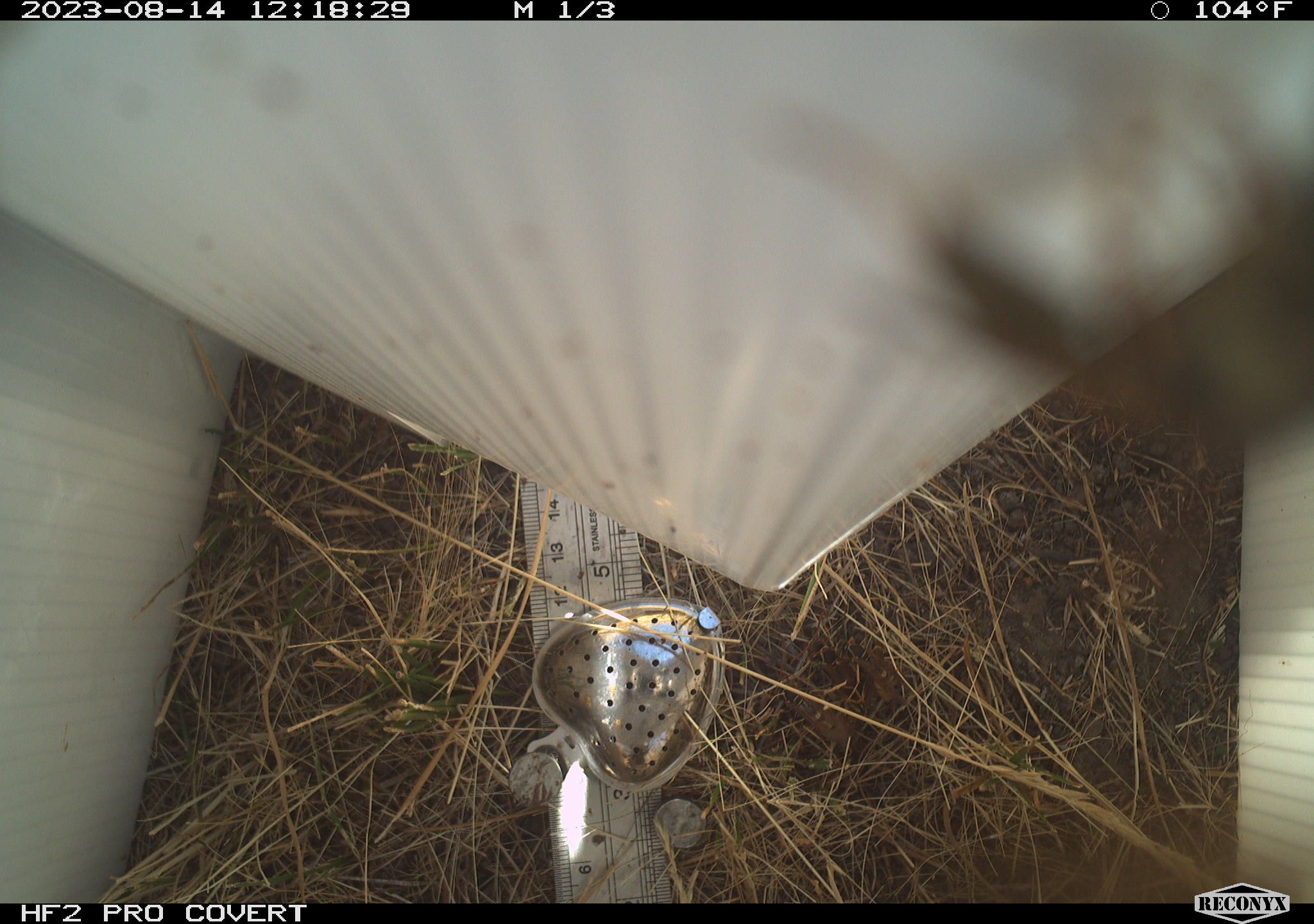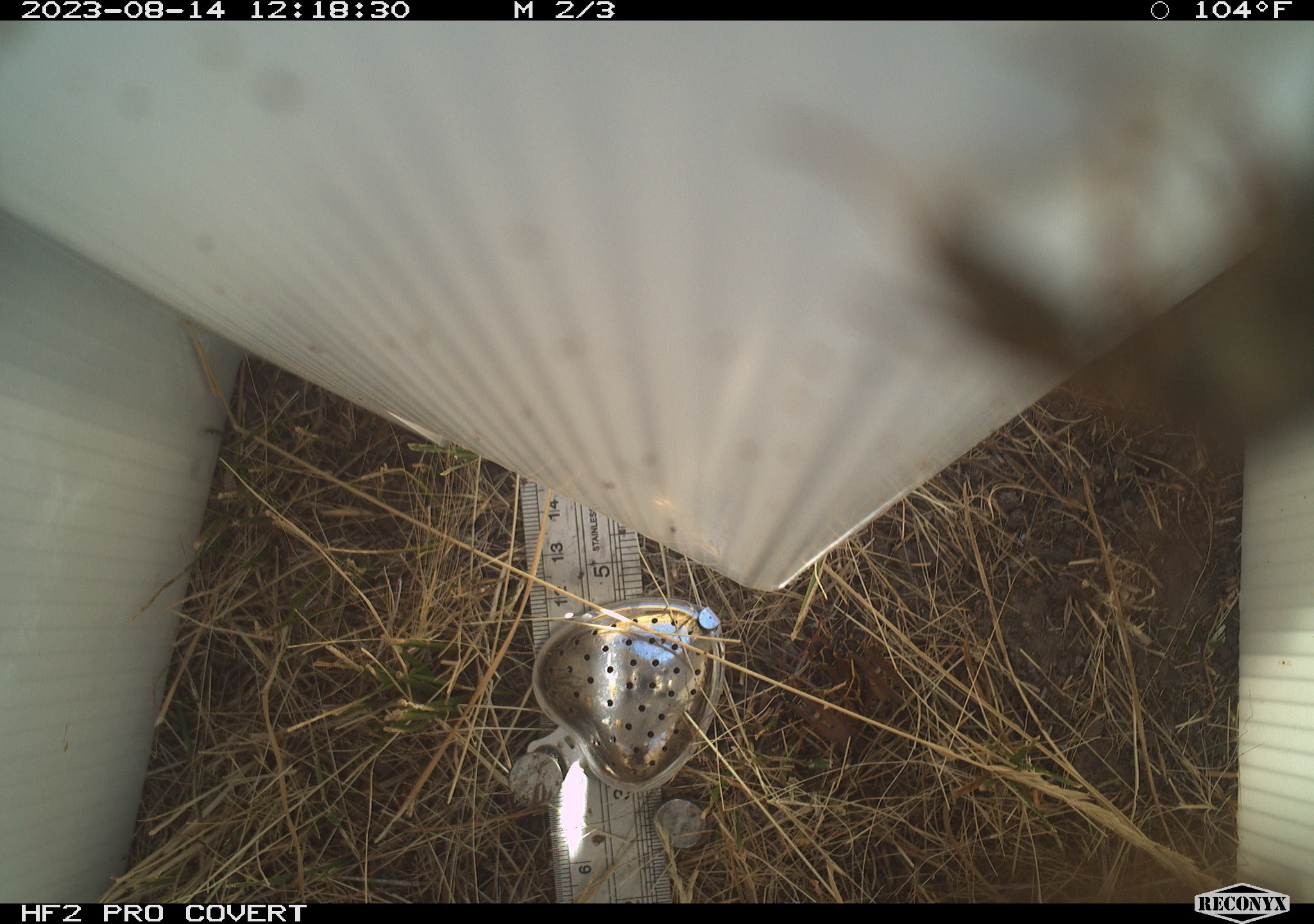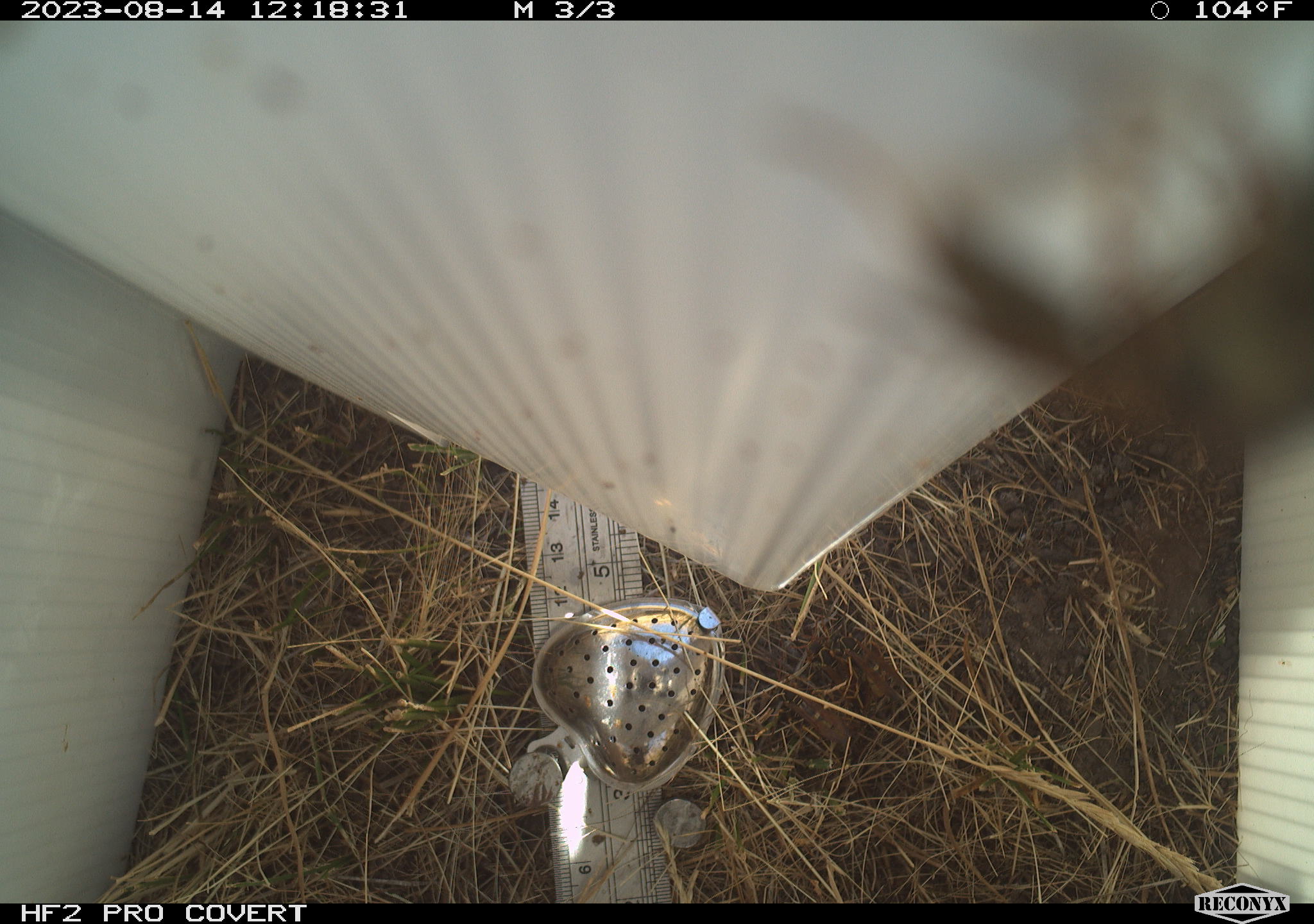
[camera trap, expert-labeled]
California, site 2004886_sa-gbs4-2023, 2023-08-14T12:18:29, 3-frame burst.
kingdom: Animalia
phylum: Arthropoda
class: Insecta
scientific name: Insecta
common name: insect